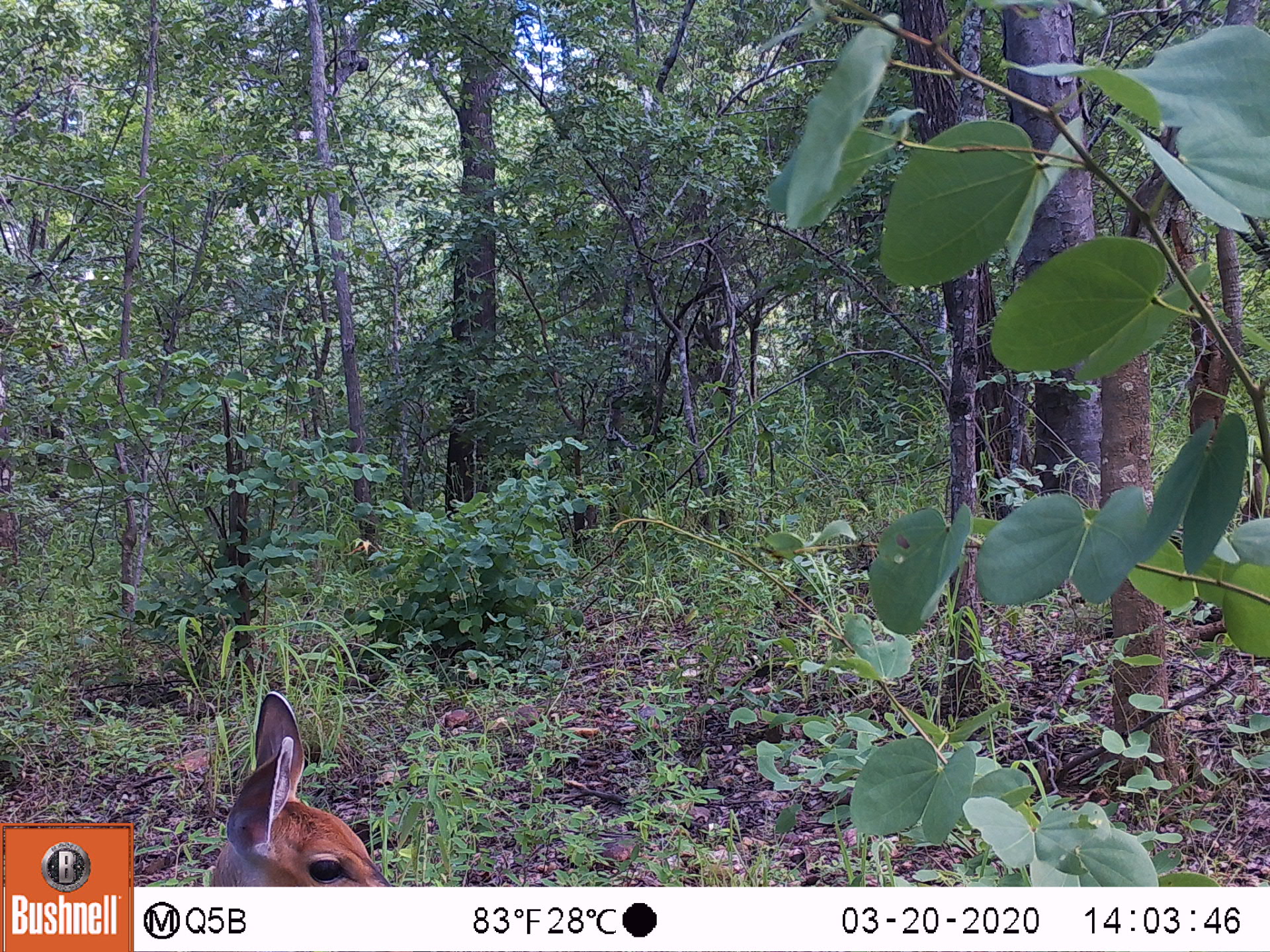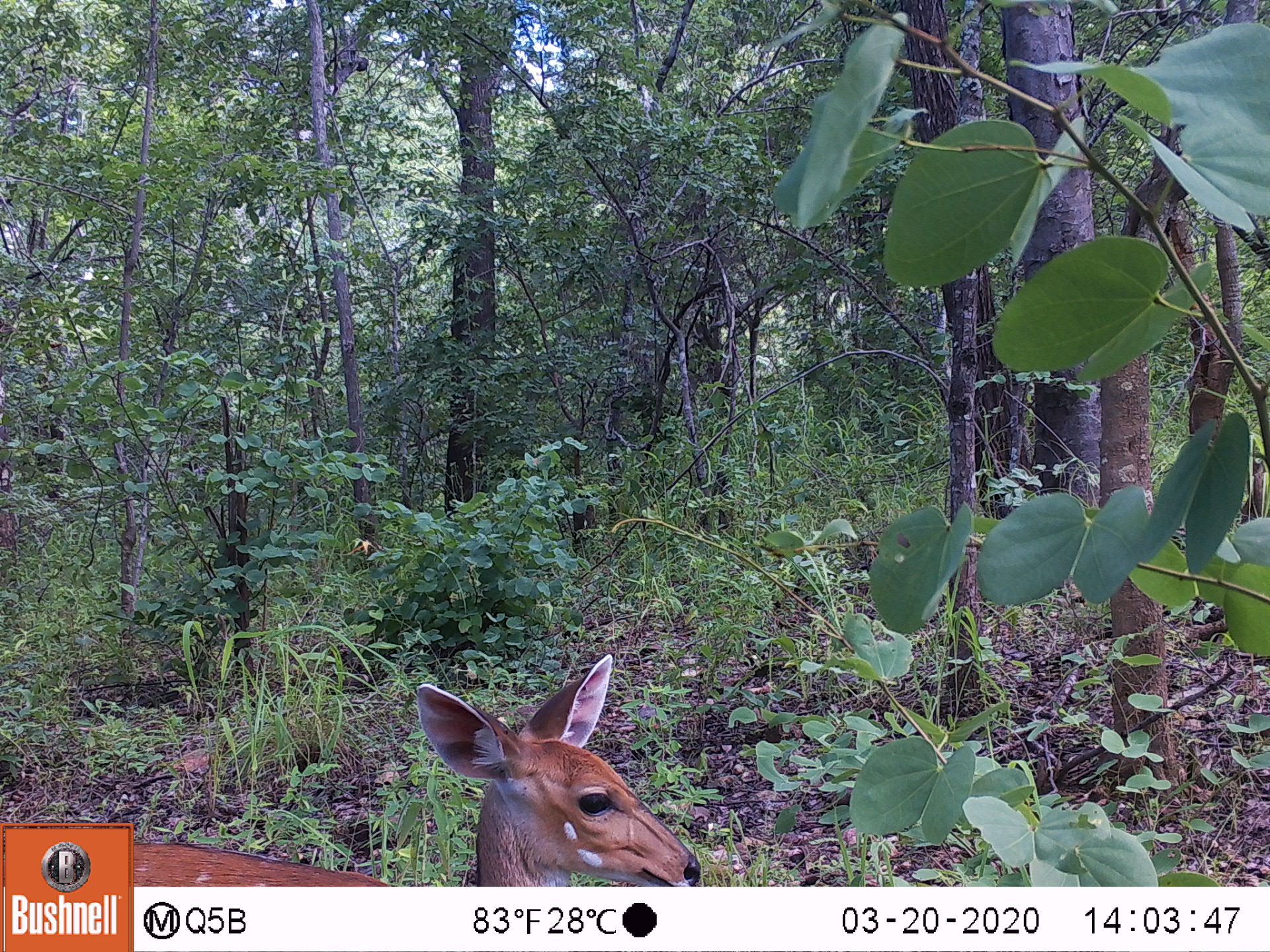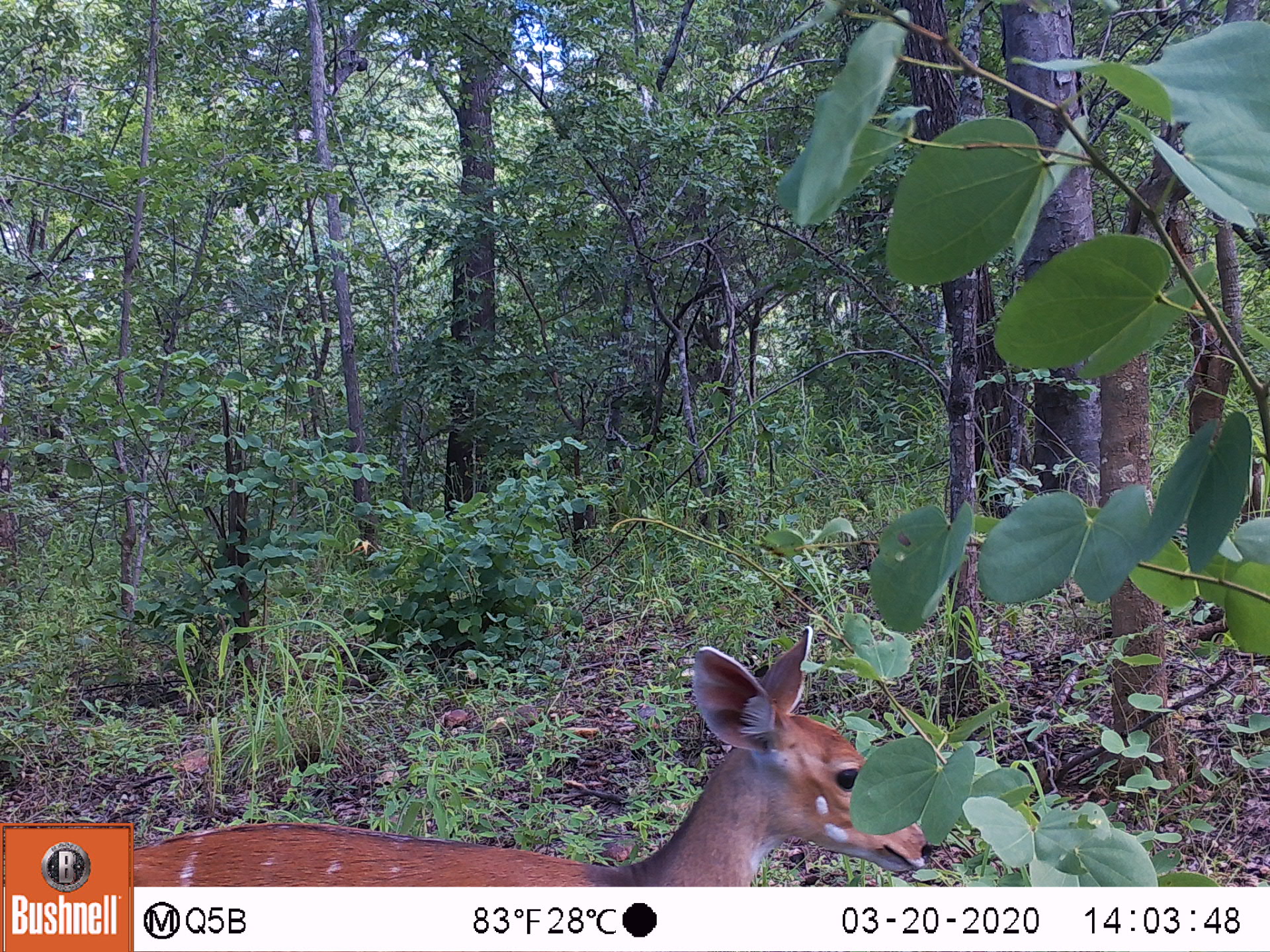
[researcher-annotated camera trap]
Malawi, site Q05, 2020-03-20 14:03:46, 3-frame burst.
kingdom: Animalia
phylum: Chordata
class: Mammalia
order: Artiodactyla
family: Bovidae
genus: Tragelaphus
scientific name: Tragelaphus sylvaticus sylvaticus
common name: cape bushbuck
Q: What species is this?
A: Cape bushbuck (Tragelaphus sylvaticus sylvaticus).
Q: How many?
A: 1.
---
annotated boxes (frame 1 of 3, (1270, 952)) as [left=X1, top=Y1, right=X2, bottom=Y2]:
cape bushbuck: [left=188, top=686, right=397, bottom=886]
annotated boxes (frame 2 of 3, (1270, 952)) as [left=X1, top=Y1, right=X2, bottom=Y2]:
cape bushbuck: [left=136, top=654, right=703, bottom=885]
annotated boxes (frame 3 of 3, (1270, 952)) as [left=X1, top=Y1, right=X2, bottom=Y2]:
cape bushbuck: [left=139, top=622, right=934, bottom=881]